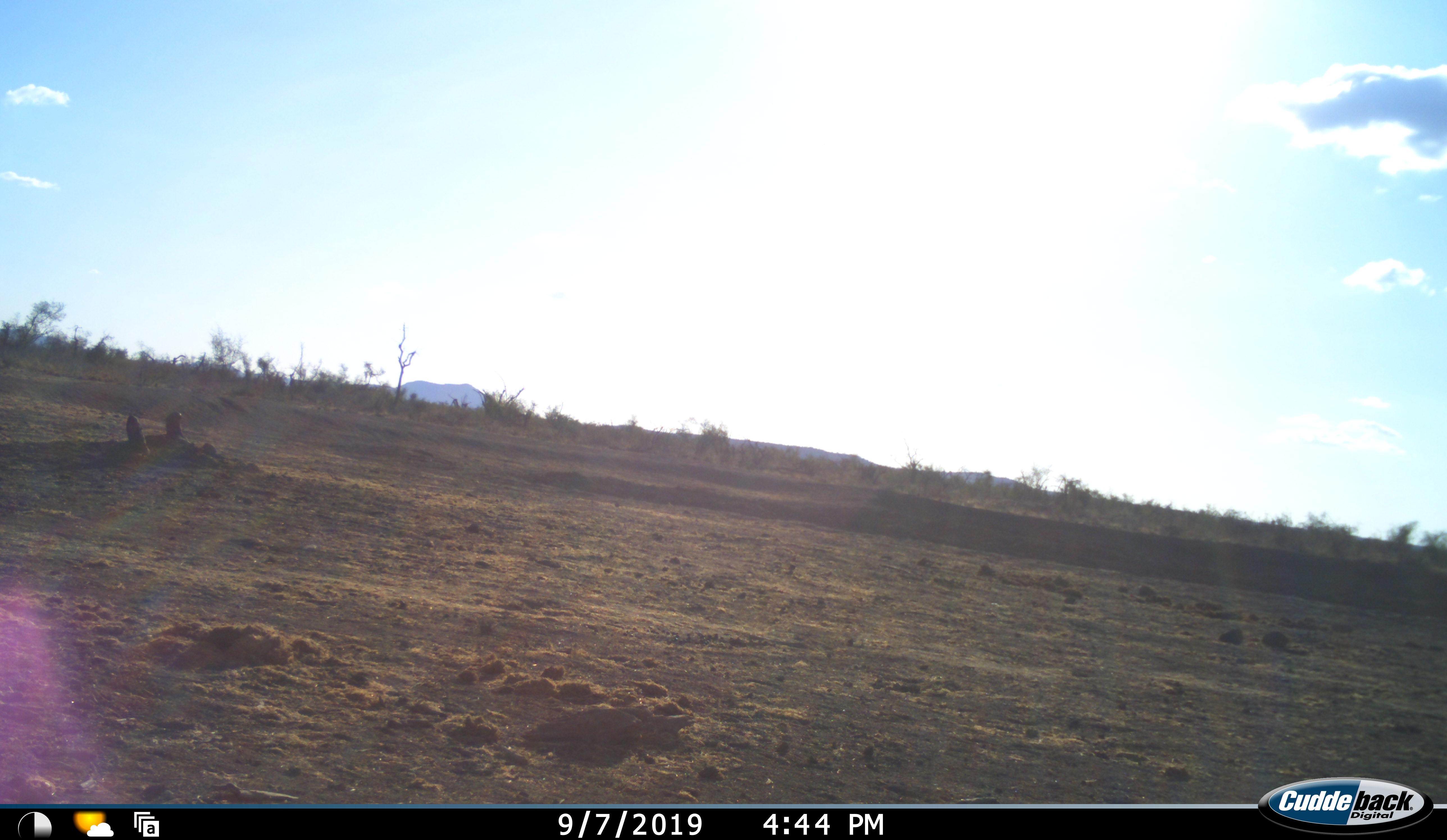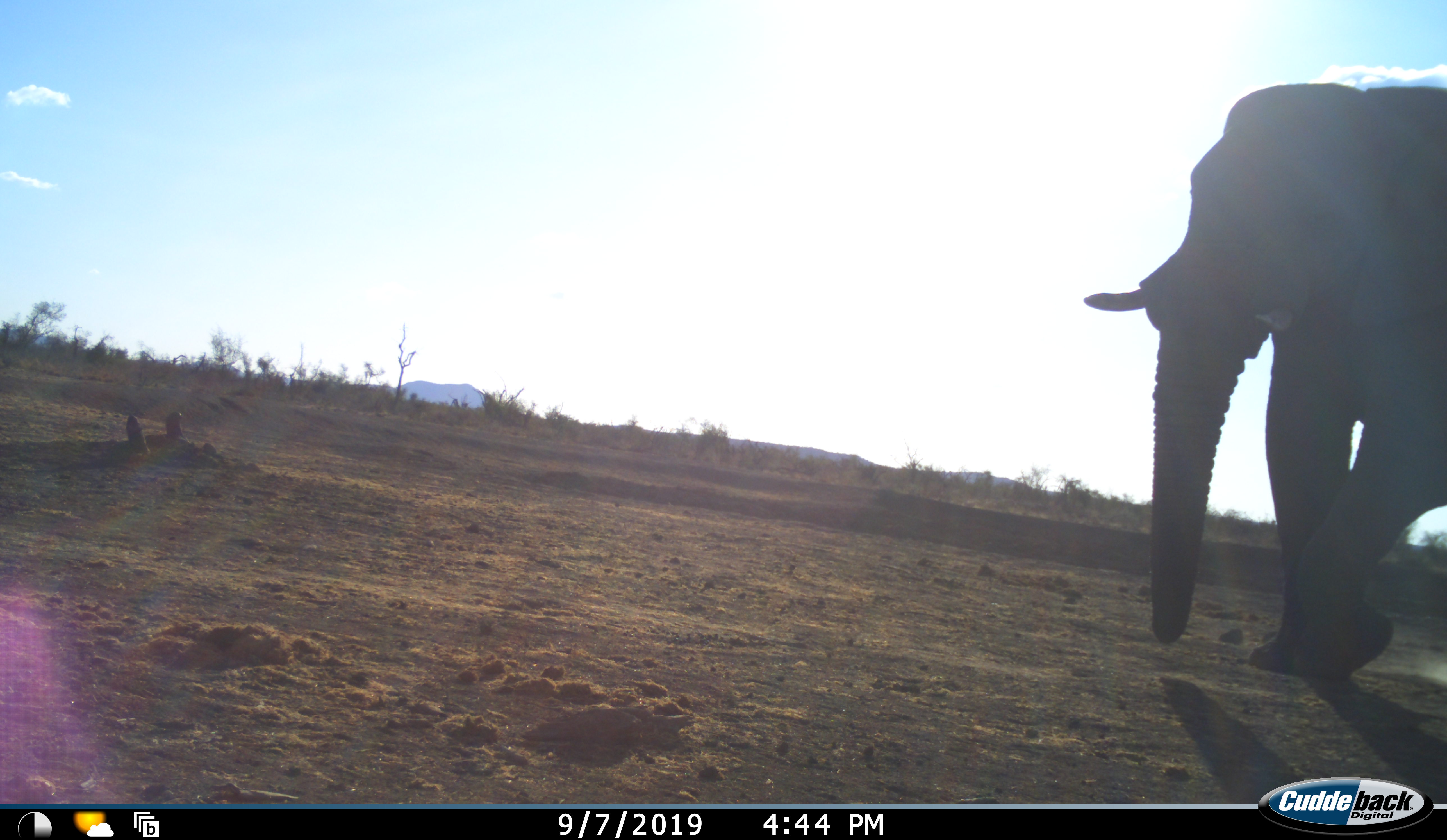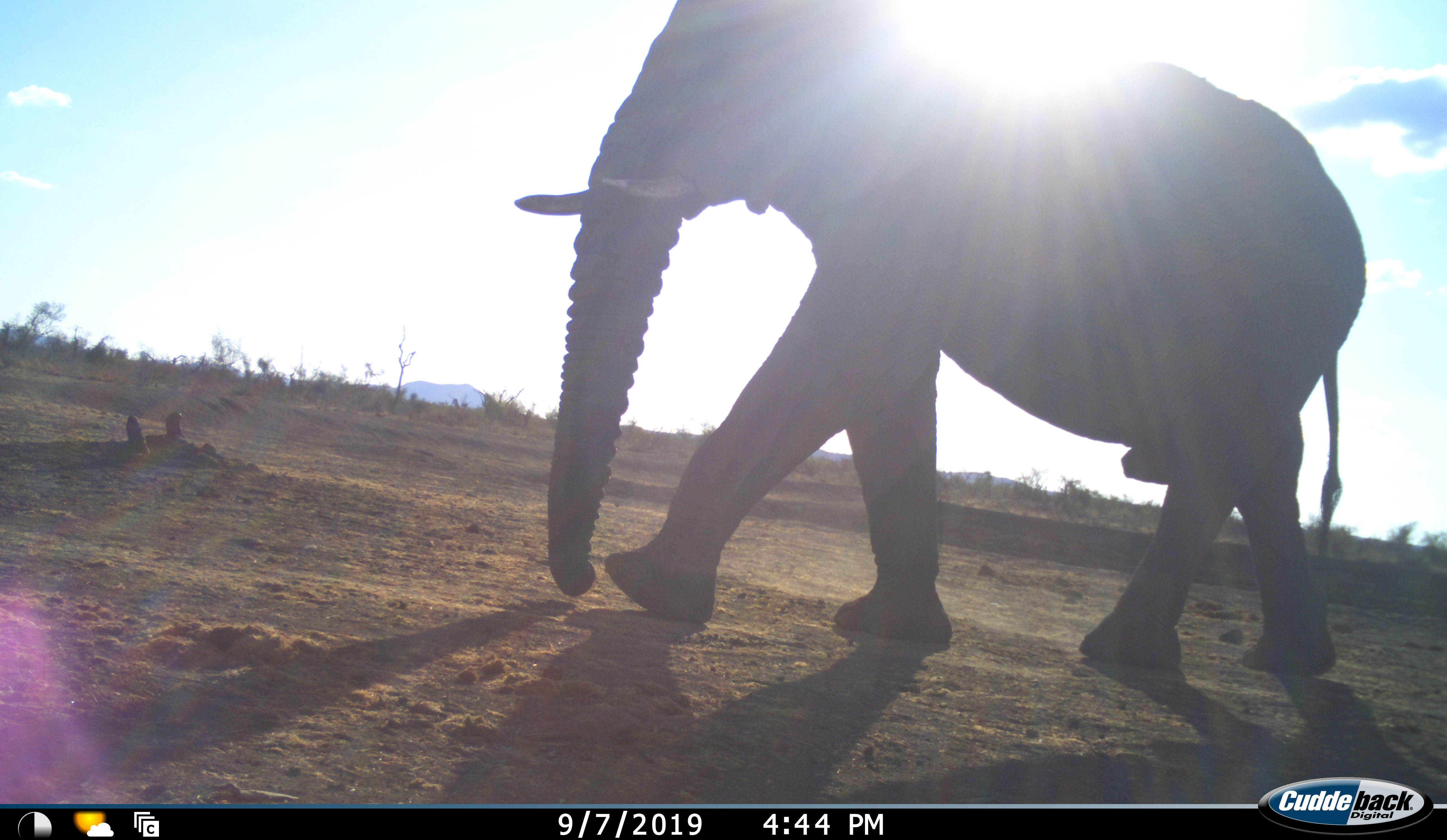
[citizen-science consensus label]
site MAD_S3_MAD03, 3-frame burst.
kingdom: Animalia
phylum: Chordata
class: Mammalia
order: Proboscidea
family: Elephantidae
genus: Loxodonta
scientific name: Loxodonta africana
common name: african bush elephant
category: elephant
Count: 1.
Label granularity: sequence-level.